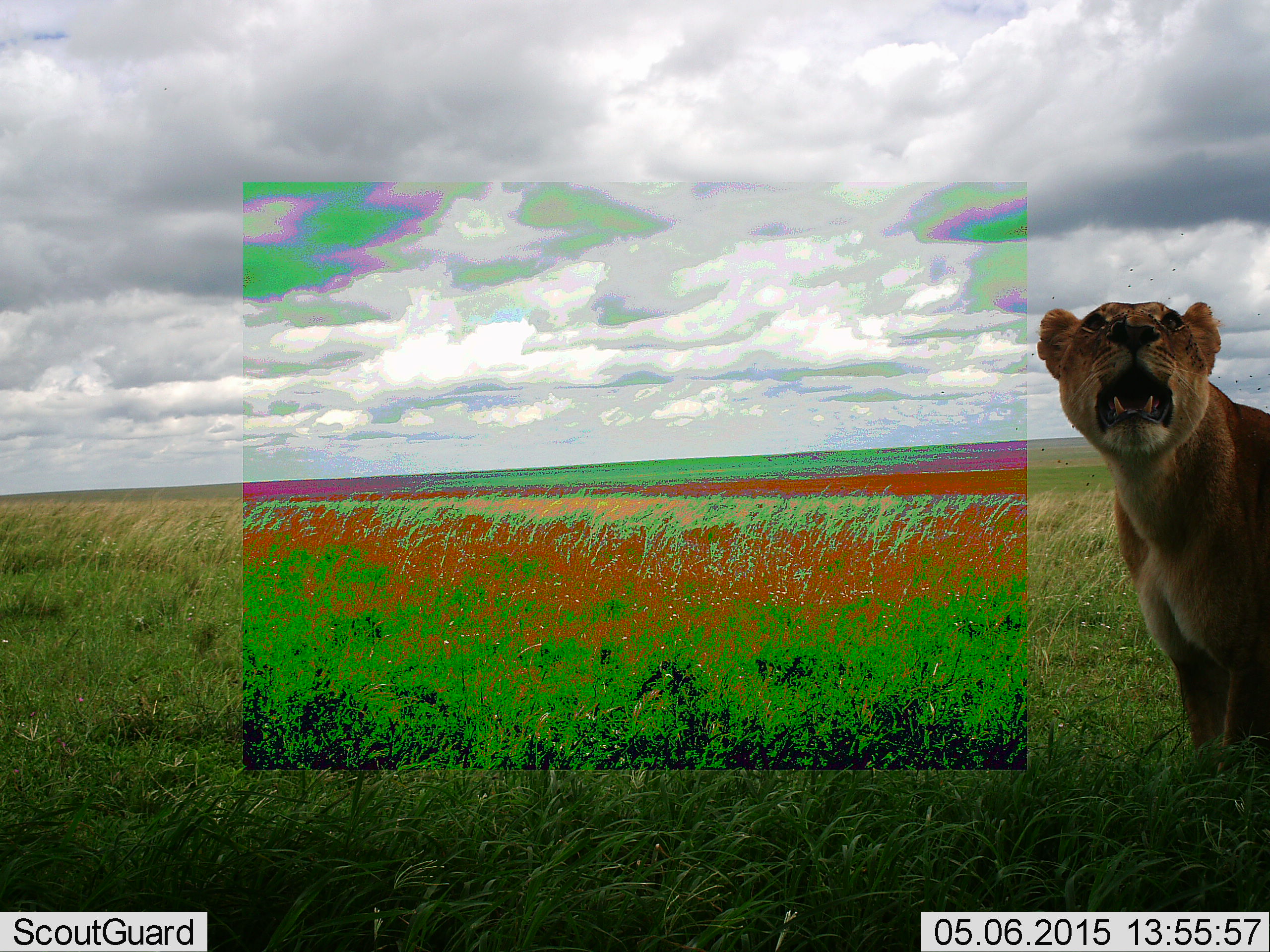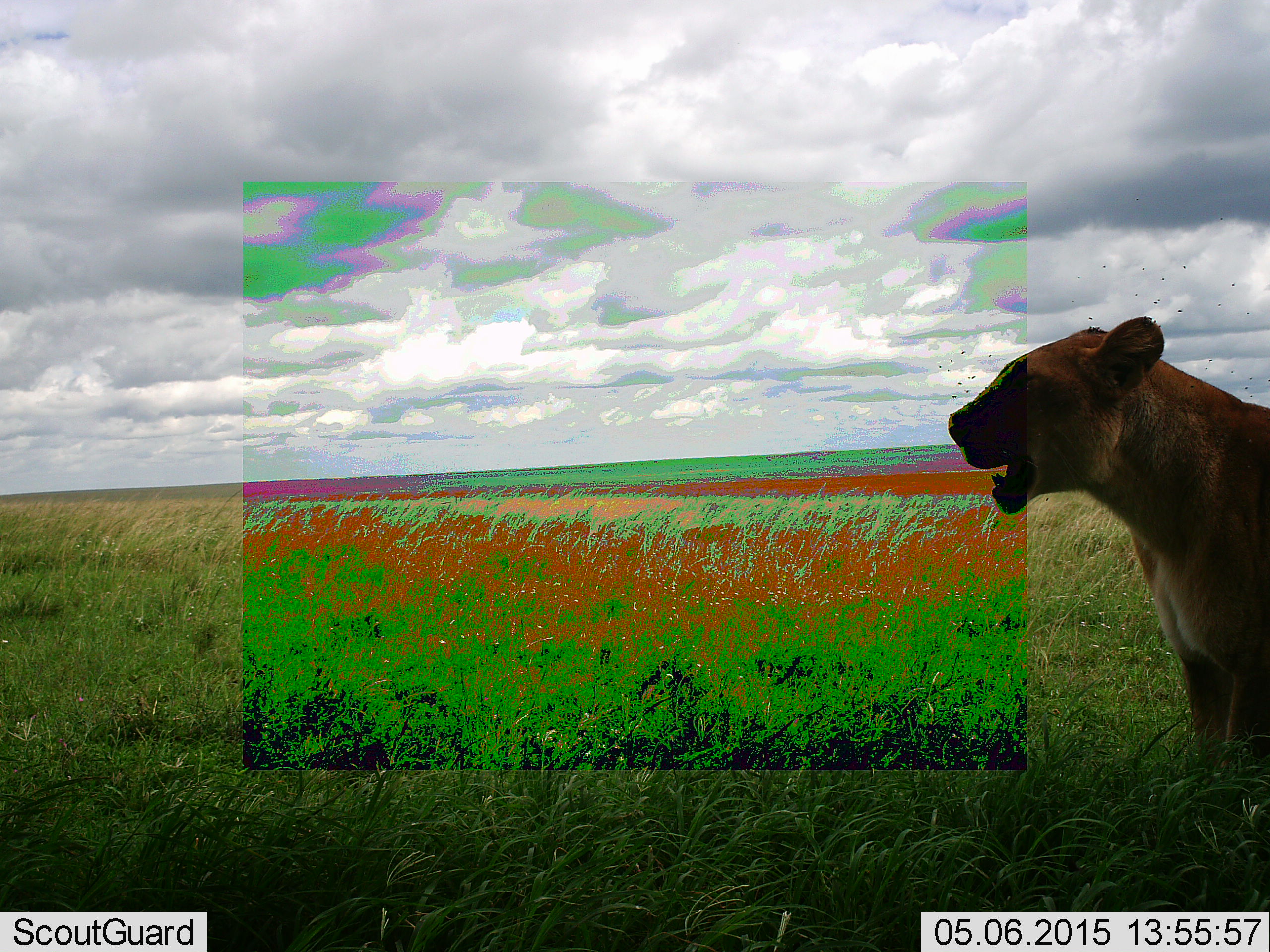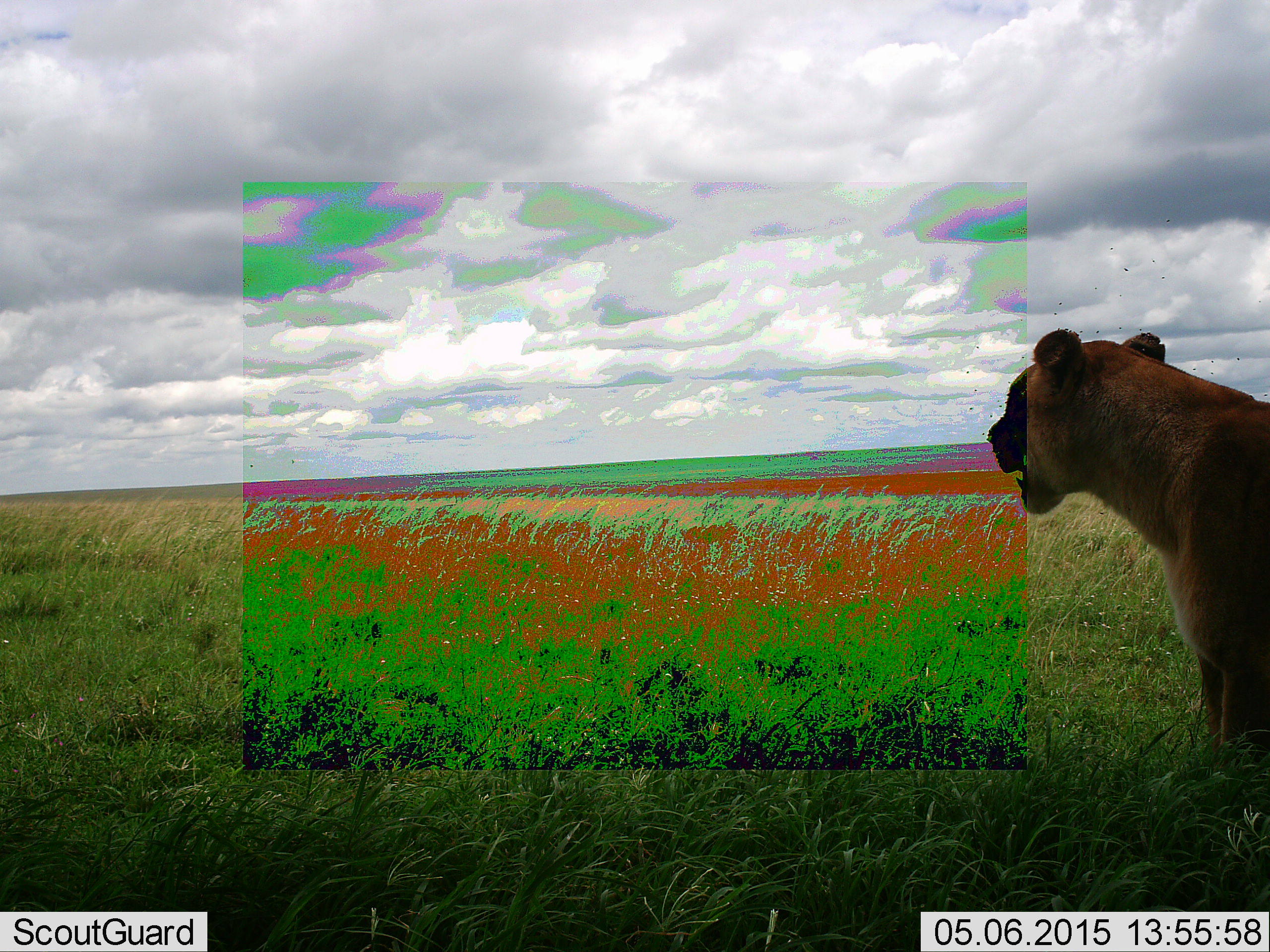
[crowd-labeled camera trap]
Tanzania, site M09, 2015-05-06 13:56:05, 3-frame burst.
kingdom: Animalia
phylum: Chordata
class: Mammalia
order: Carnivora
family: Felidae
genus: Panthera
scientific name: Panthera leo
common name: lion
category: lionfemale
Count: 1.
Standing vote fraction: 55%.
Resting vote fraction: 27%.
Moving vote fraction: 18%.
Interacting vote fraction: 9%.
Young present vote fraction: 0%.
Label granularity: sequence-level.